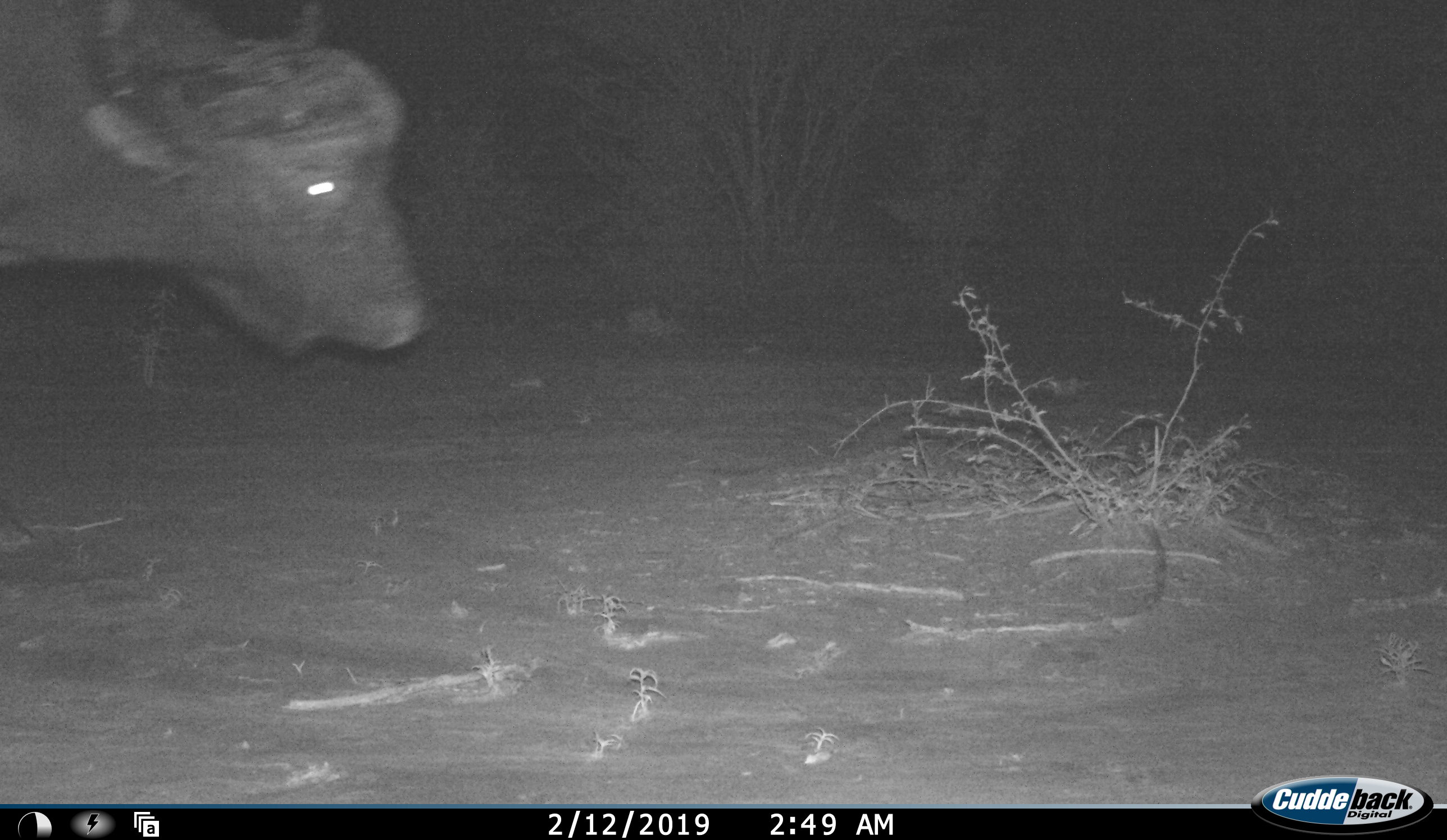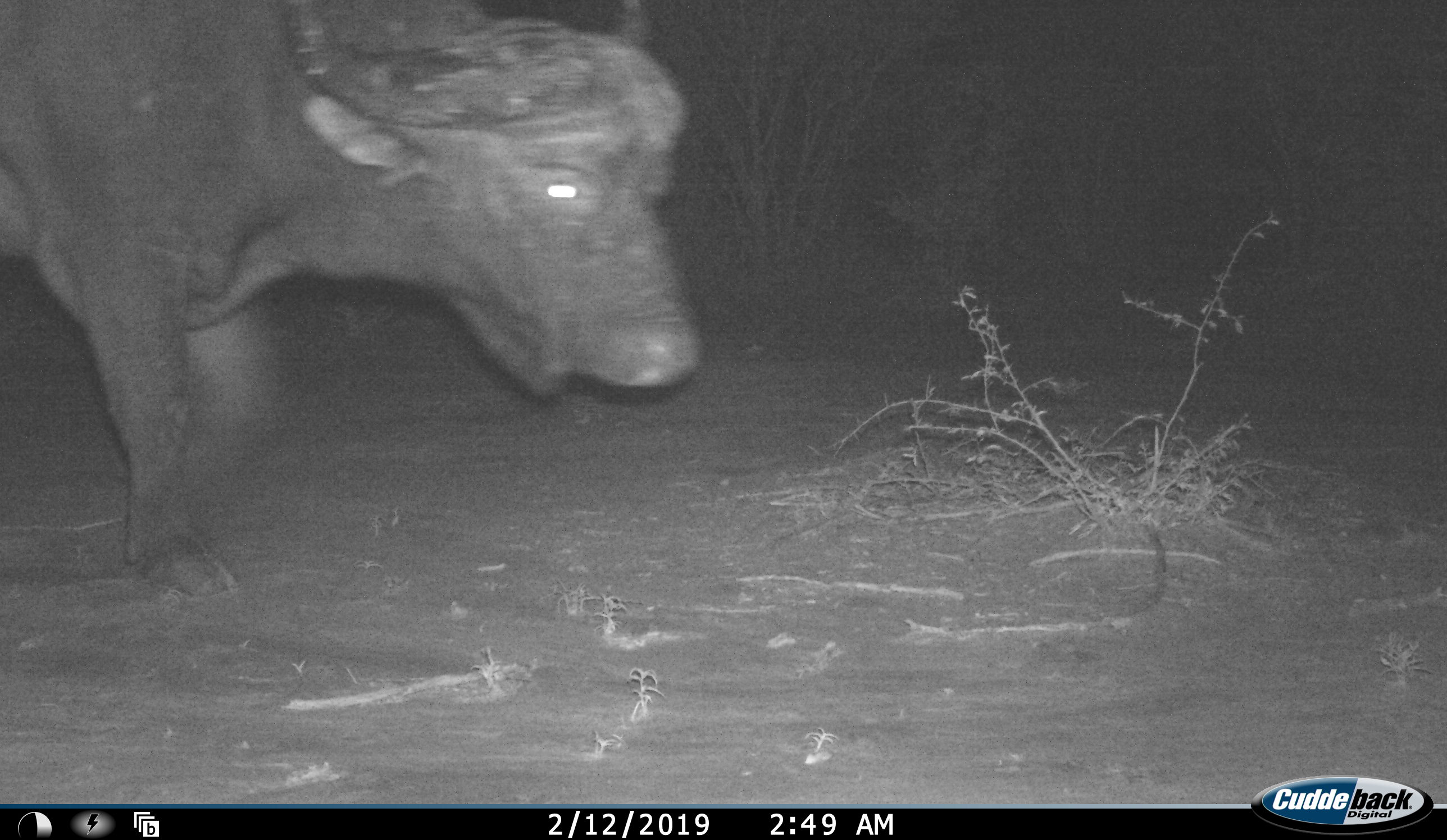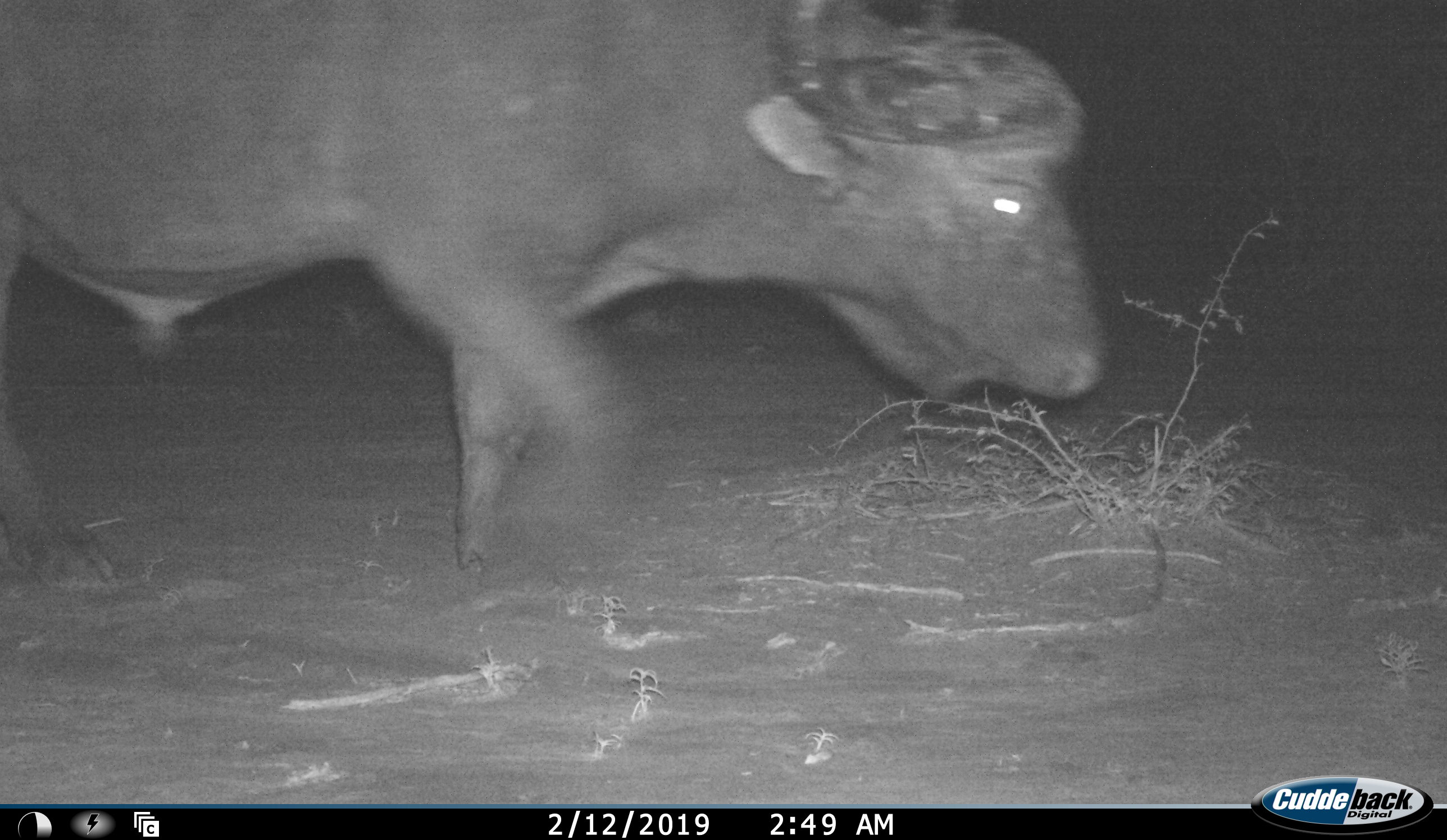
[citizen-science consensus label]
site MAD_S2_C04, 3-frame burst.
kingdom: Animalia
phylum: Chordata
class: Mammalia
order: Artiodactyla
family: Bovidae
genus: Syncerus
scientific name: Syncerus caffer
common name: african buffalo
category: buffalo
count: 1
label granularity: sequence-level